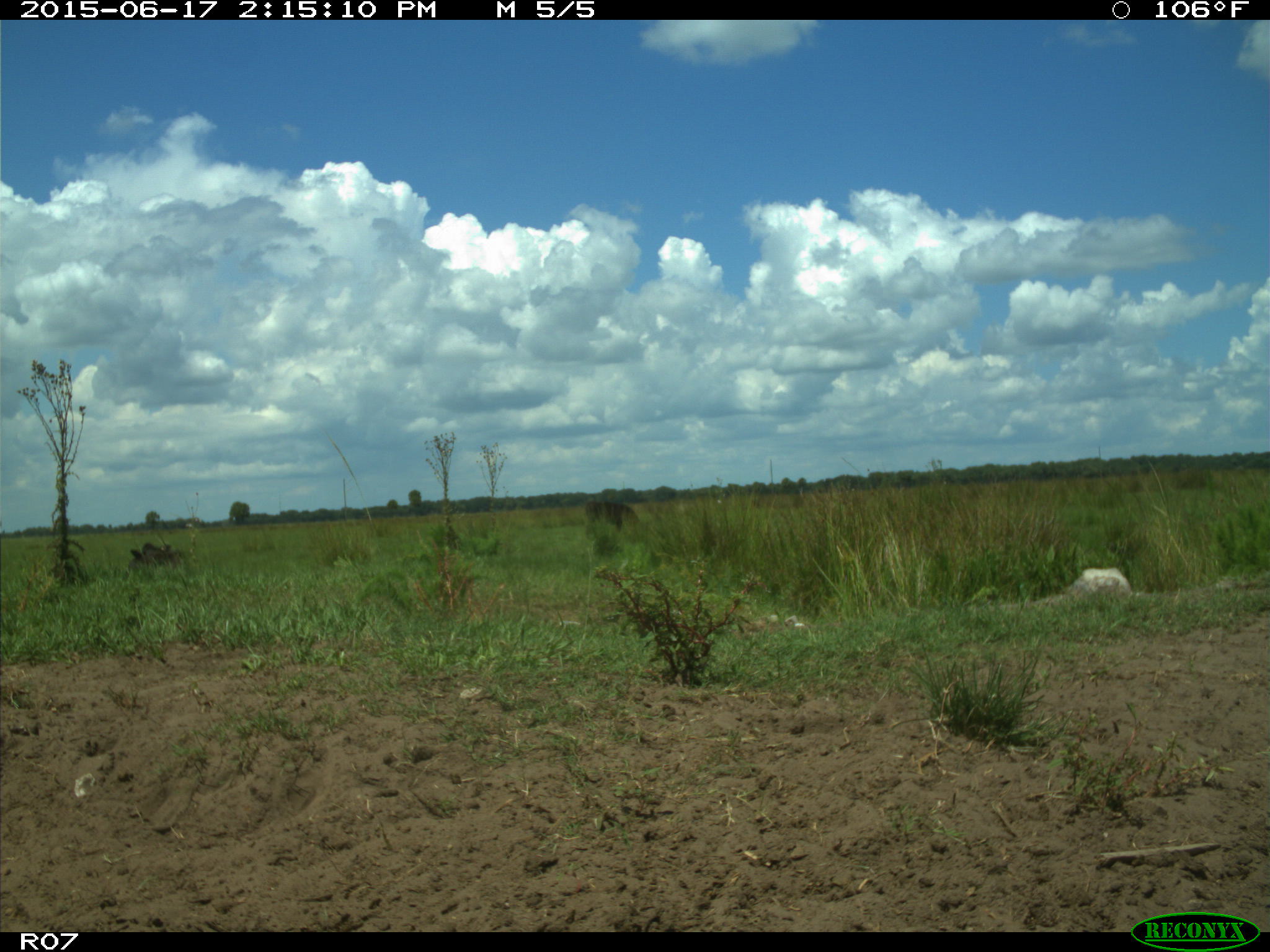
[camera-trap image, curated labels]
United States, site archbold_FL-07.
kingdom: Animalia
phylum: Chordata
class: Mammalia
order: Artiodactyla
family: Bovidae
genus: Bos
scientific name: Bos taurus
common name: domestic cow